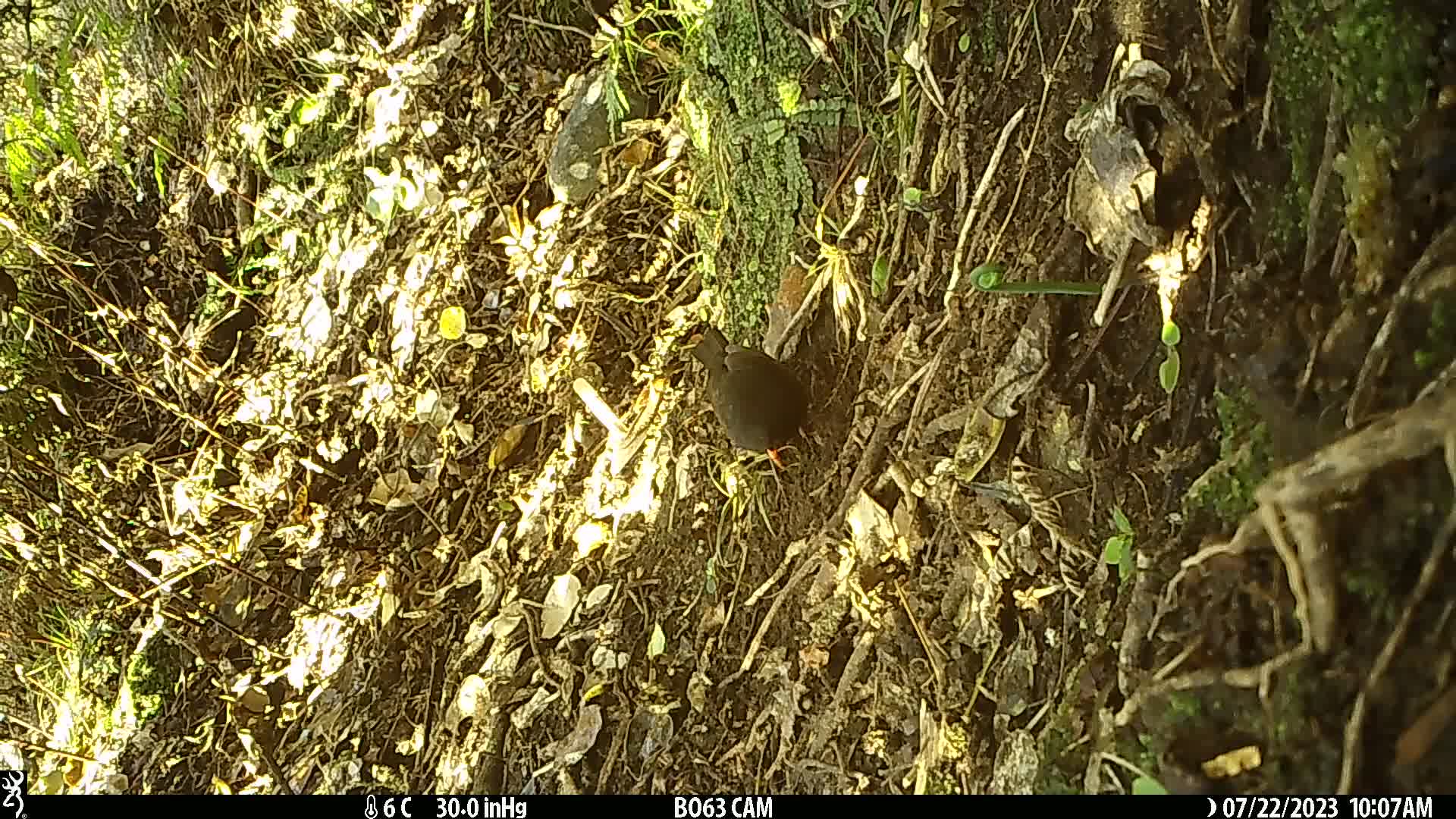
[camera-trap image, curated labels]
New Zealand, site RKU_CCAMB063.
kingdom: Animalia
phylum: Chordata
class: Aves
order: Passeriformes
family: Turdidae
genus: Turdus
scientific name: Turdus merula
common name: eurasian blackbird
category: blackbird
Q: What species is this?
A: Blackbird (eurasian blackbird) (Turdus merula).